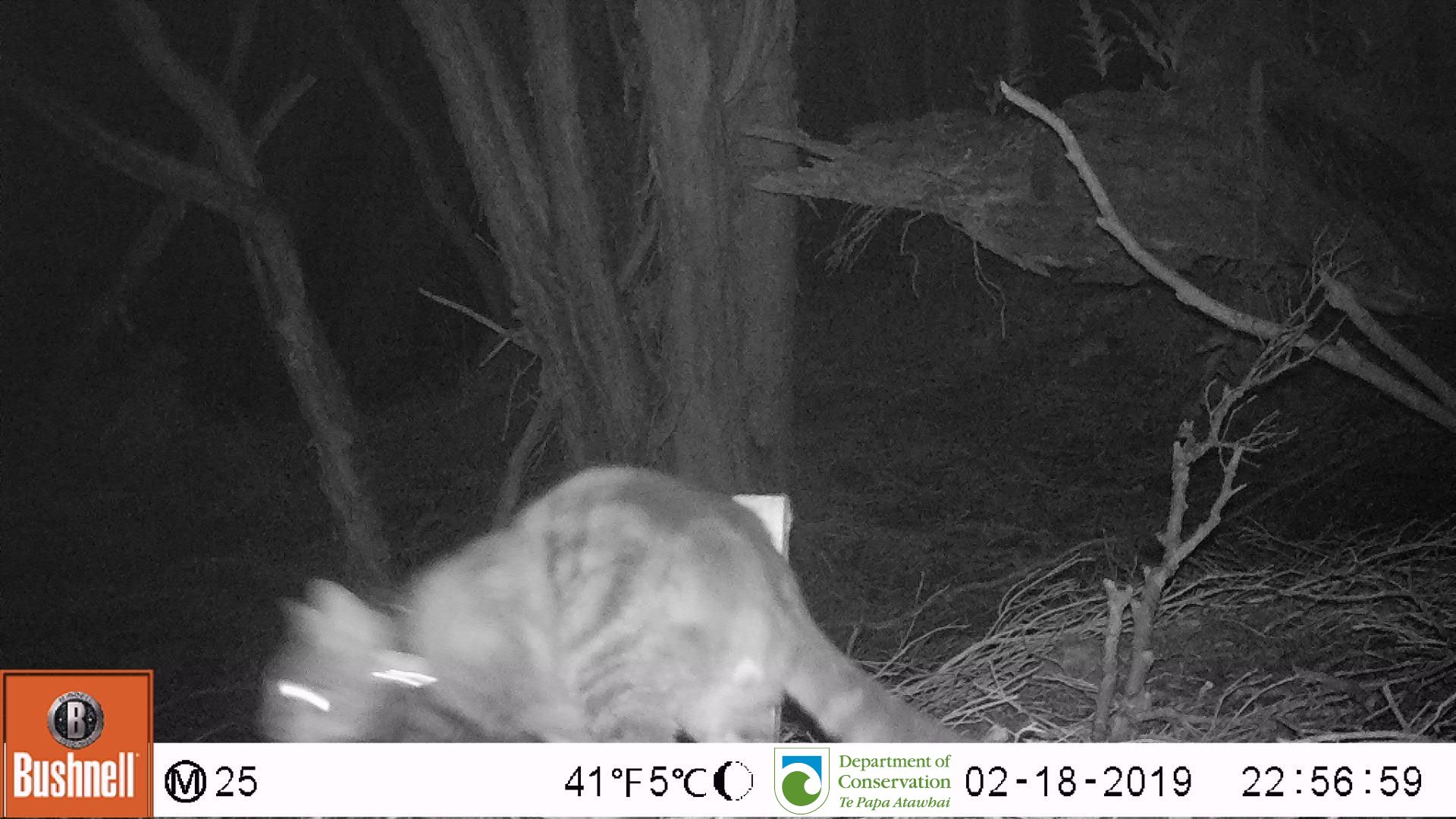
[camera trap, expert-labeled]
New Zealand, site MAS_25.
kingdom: Animalia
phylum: Chordata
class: Mammalia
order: Carnivora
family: Felidae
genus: Felis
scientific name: Felis catus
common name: domestic cat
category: cat